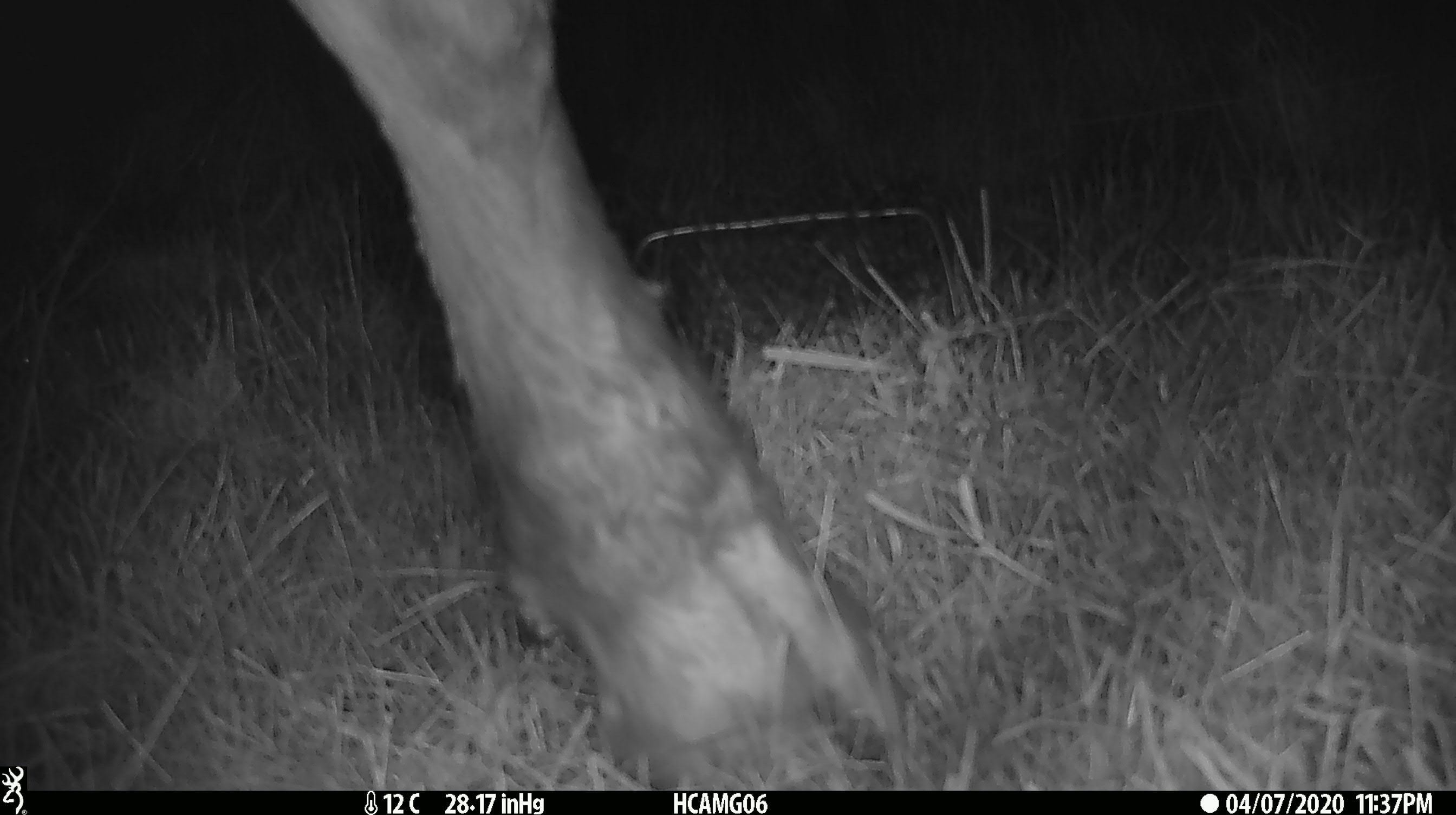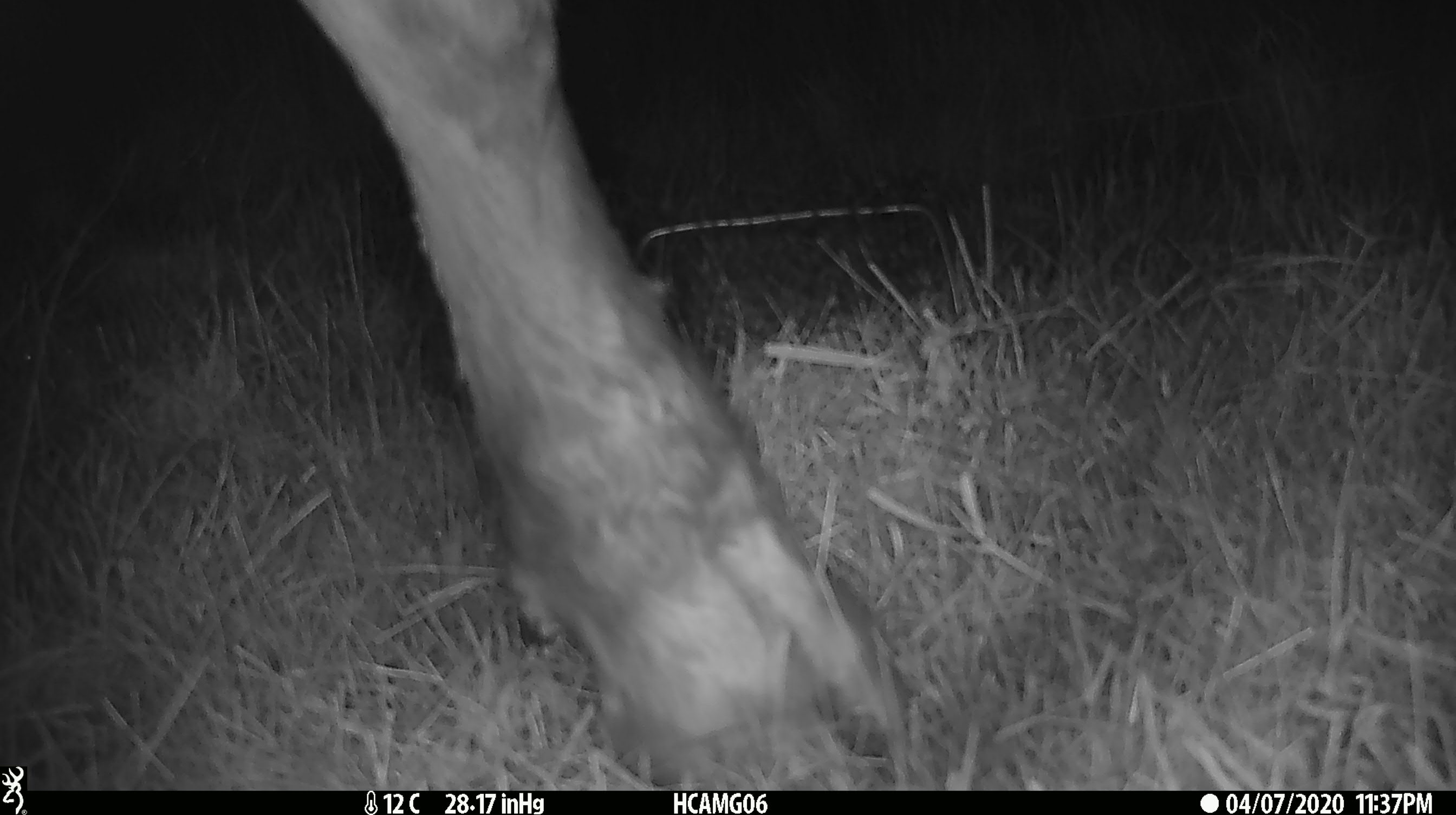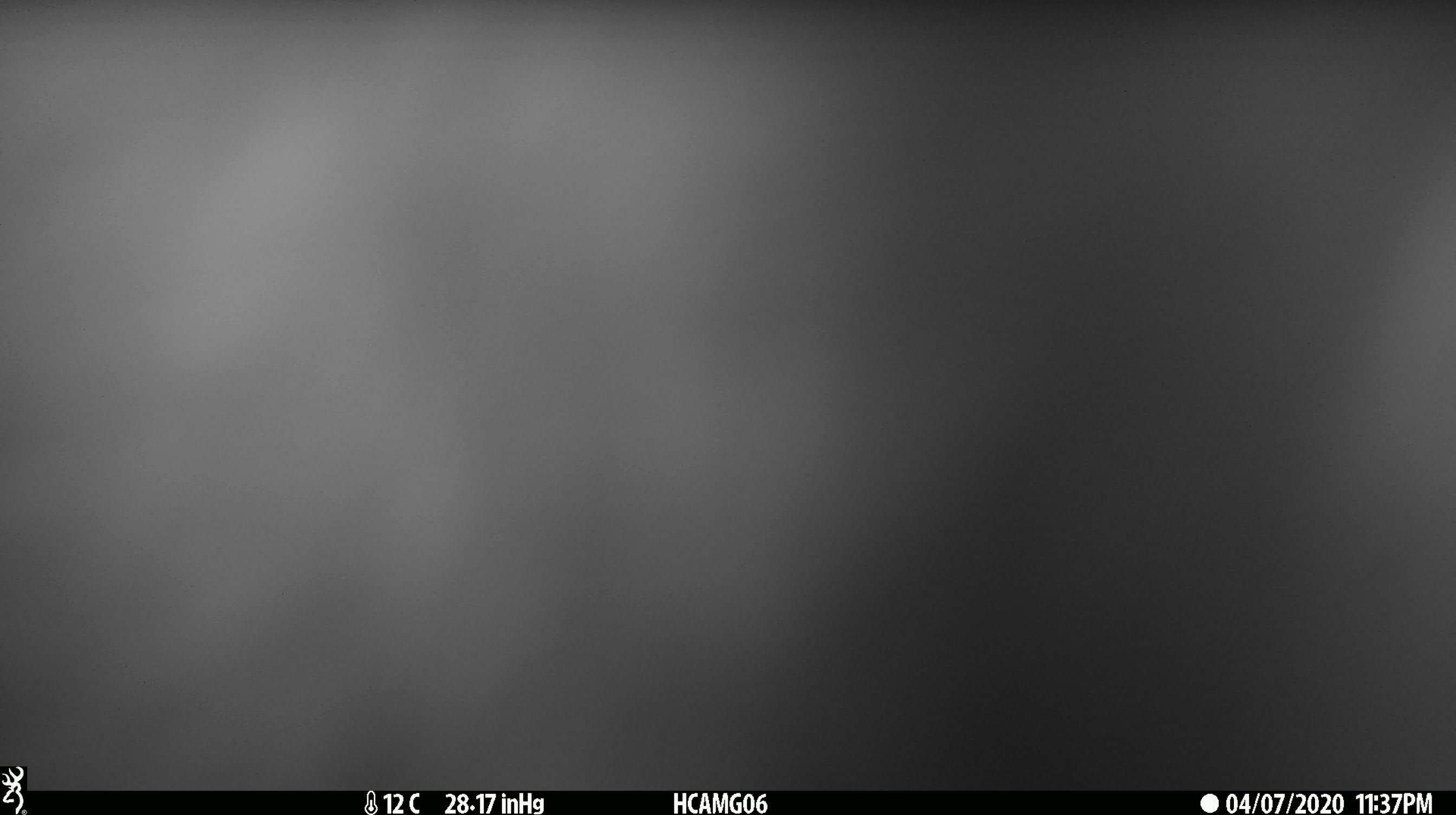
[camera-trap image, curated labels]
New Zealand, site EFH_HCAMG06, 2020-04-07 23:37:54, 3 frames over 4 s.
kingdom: Animalia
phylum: Chordata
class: Mammalia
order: Artiodactyla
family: Bovidae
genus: Bos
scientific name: Bos taurus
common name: domestic cow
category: cow